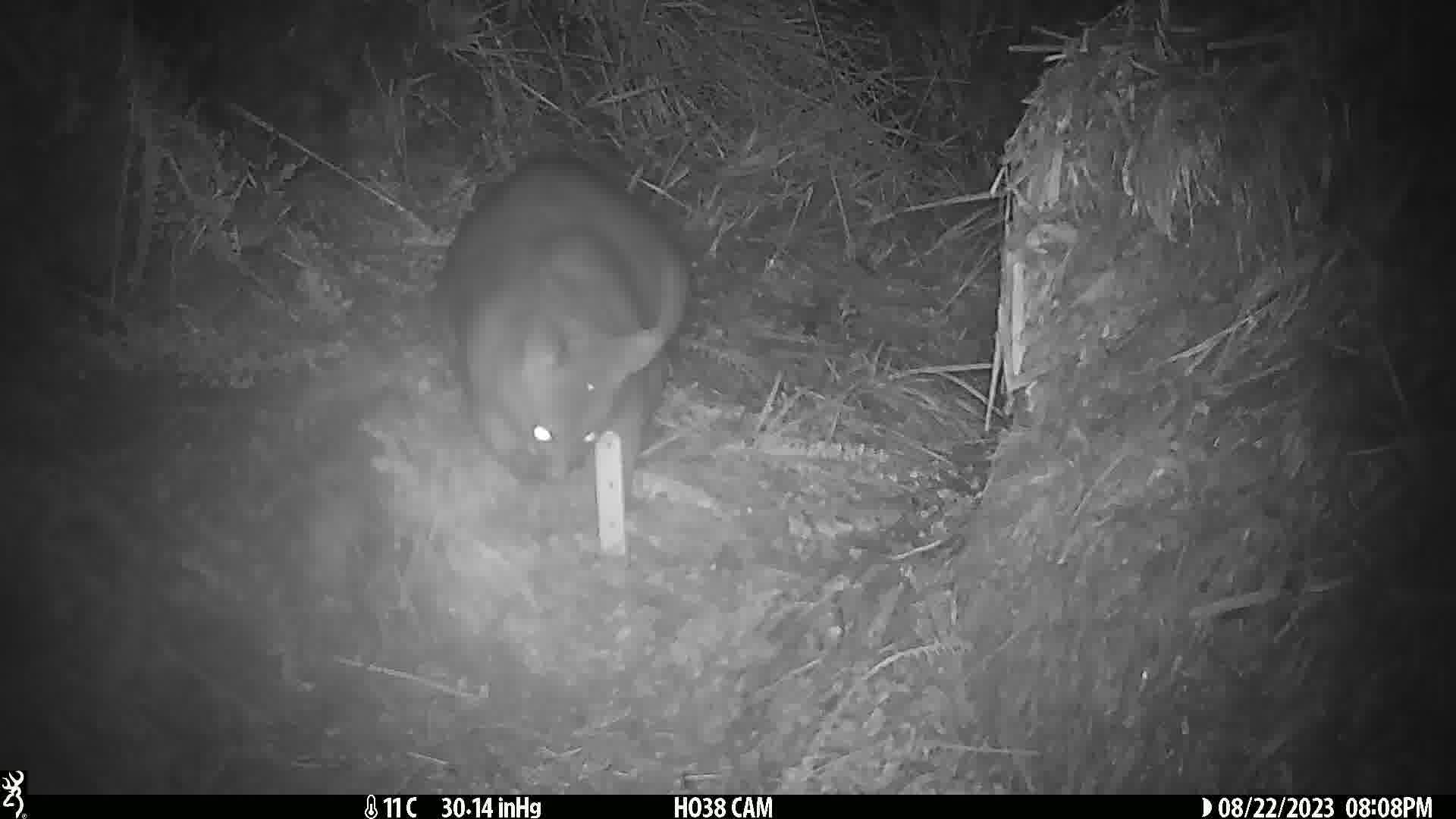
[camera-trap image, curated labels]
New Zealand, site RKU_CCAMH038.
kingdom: Animalia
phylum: Chordata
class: Mammalia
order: Diprotodontia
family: Phalangeridae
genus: Trichosurus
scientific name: Trichosurus vulpecula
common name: common brushtail possum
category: possum